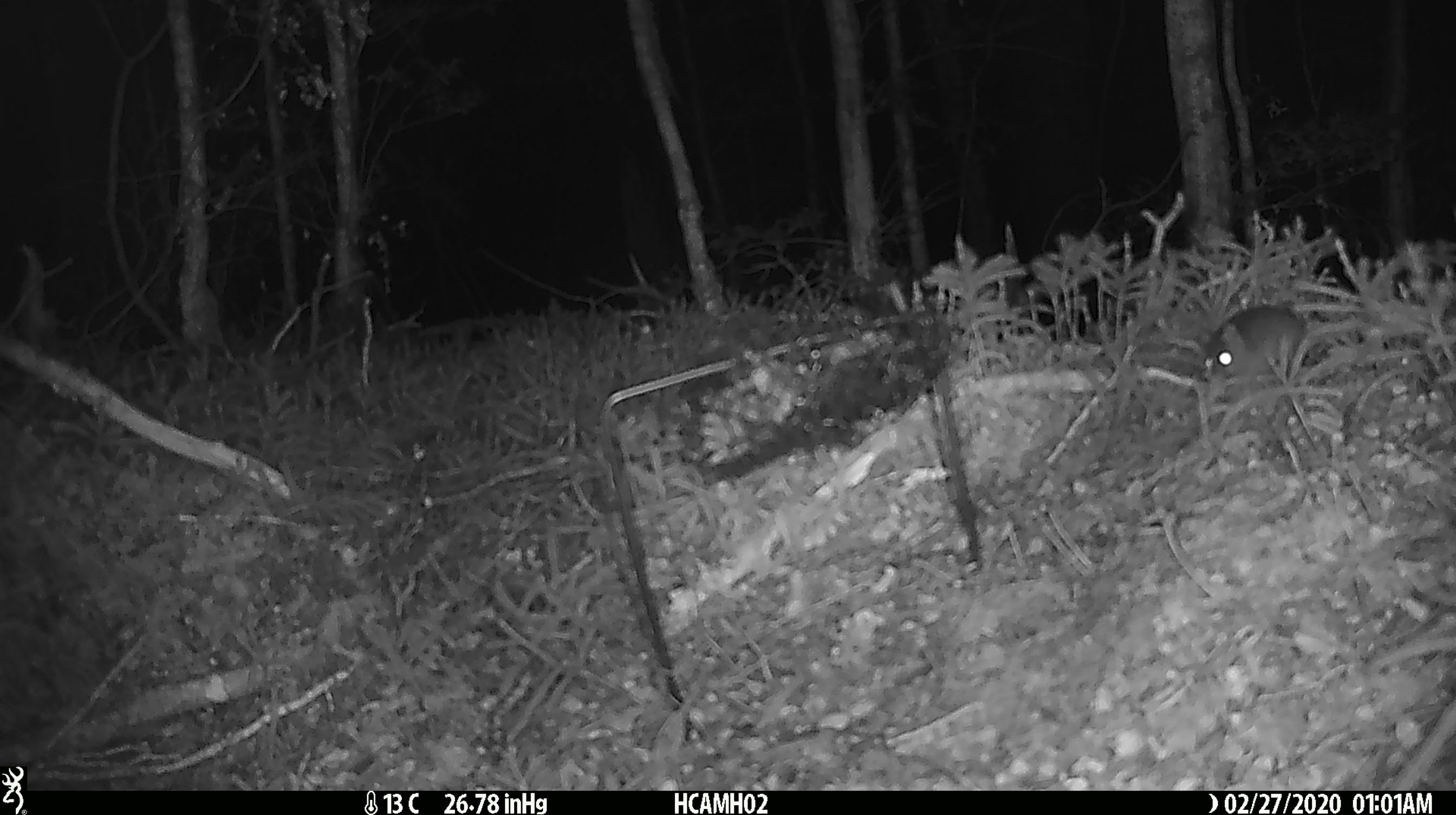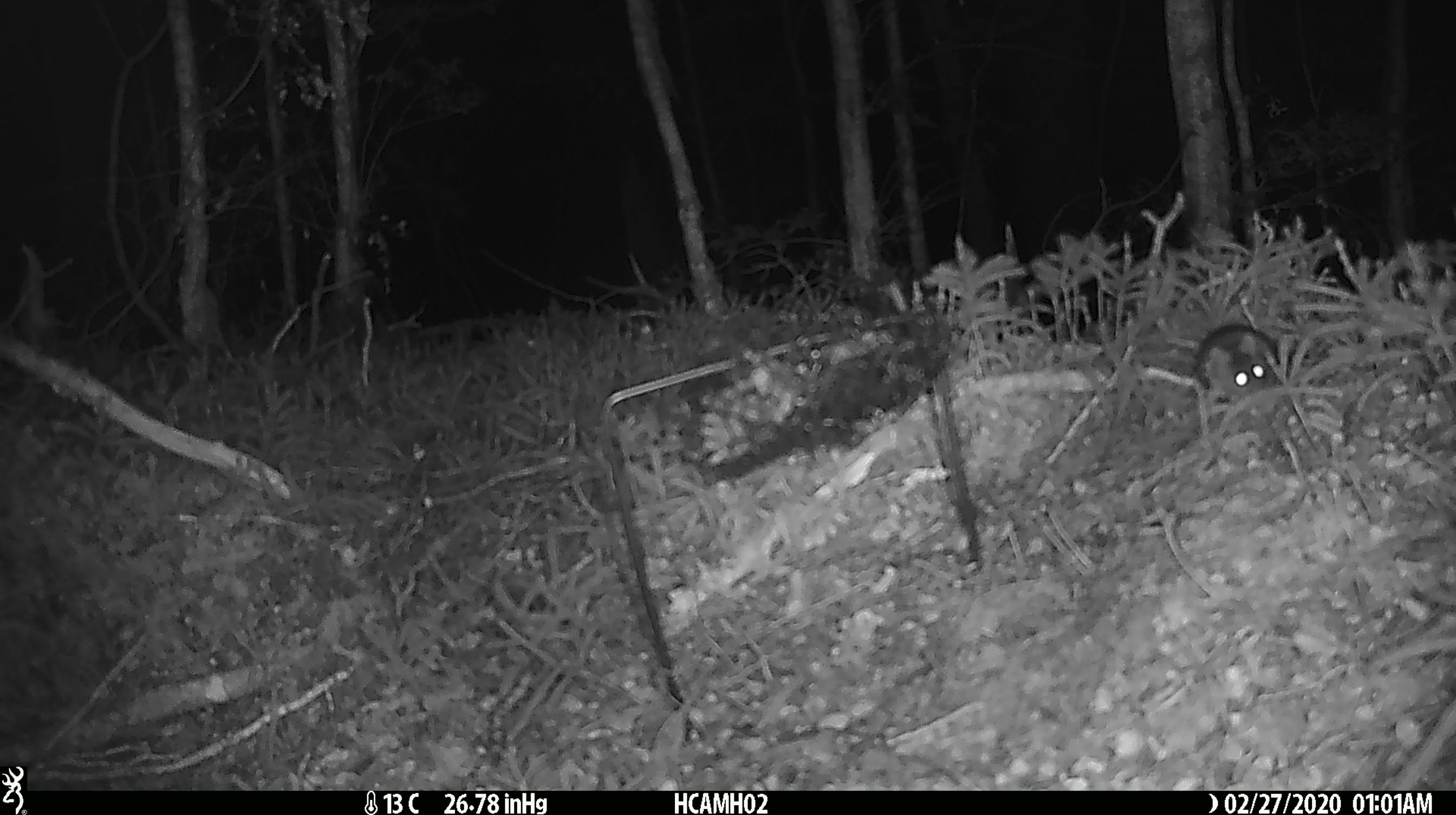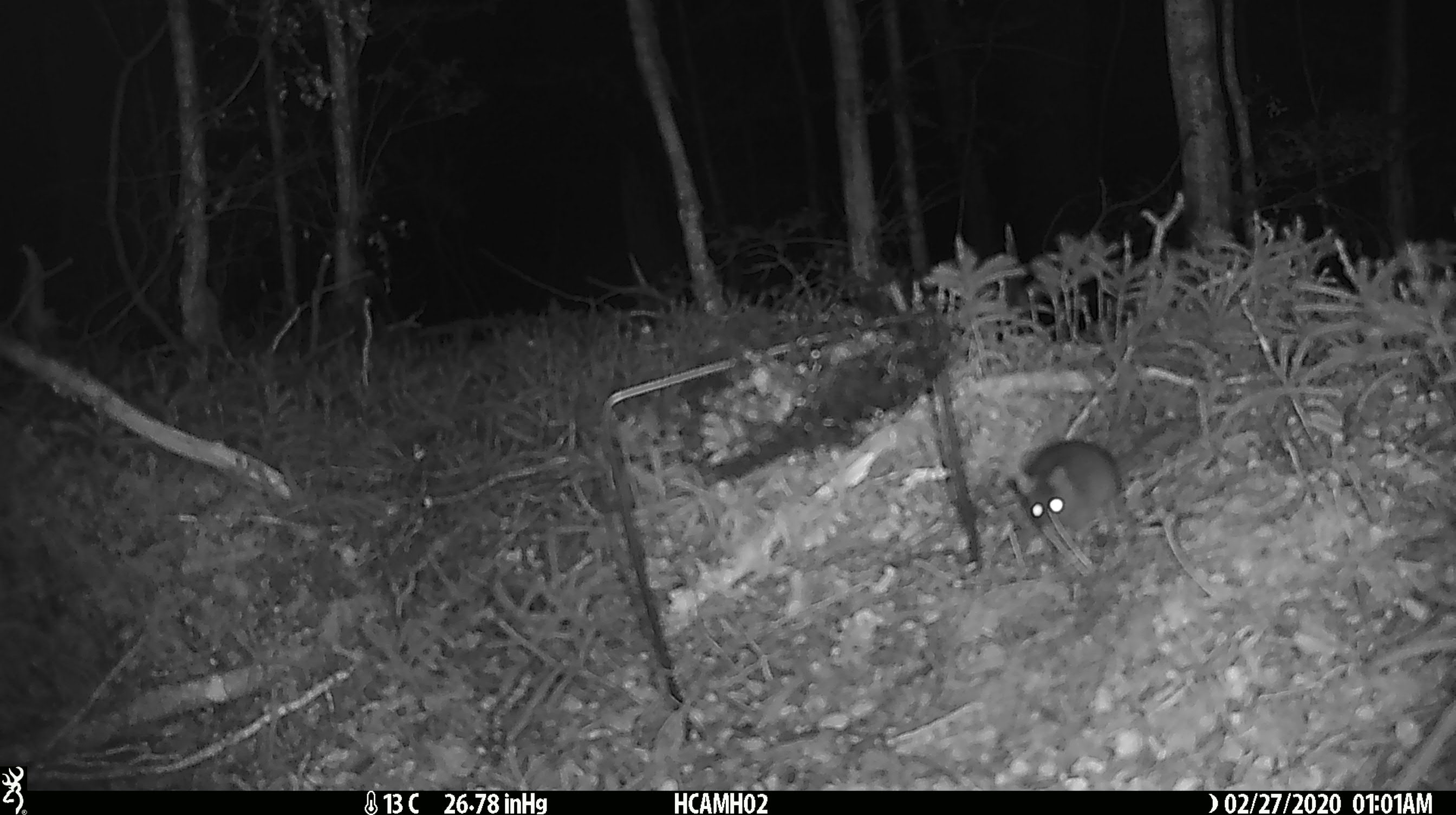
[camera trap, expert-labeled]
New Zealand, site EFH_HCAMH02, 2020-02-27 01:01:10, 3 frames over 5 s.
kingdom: Animalia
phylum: Chordata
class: Mammalia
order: Rodentia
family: Muridae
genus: Mus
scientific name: Mus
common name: mouse